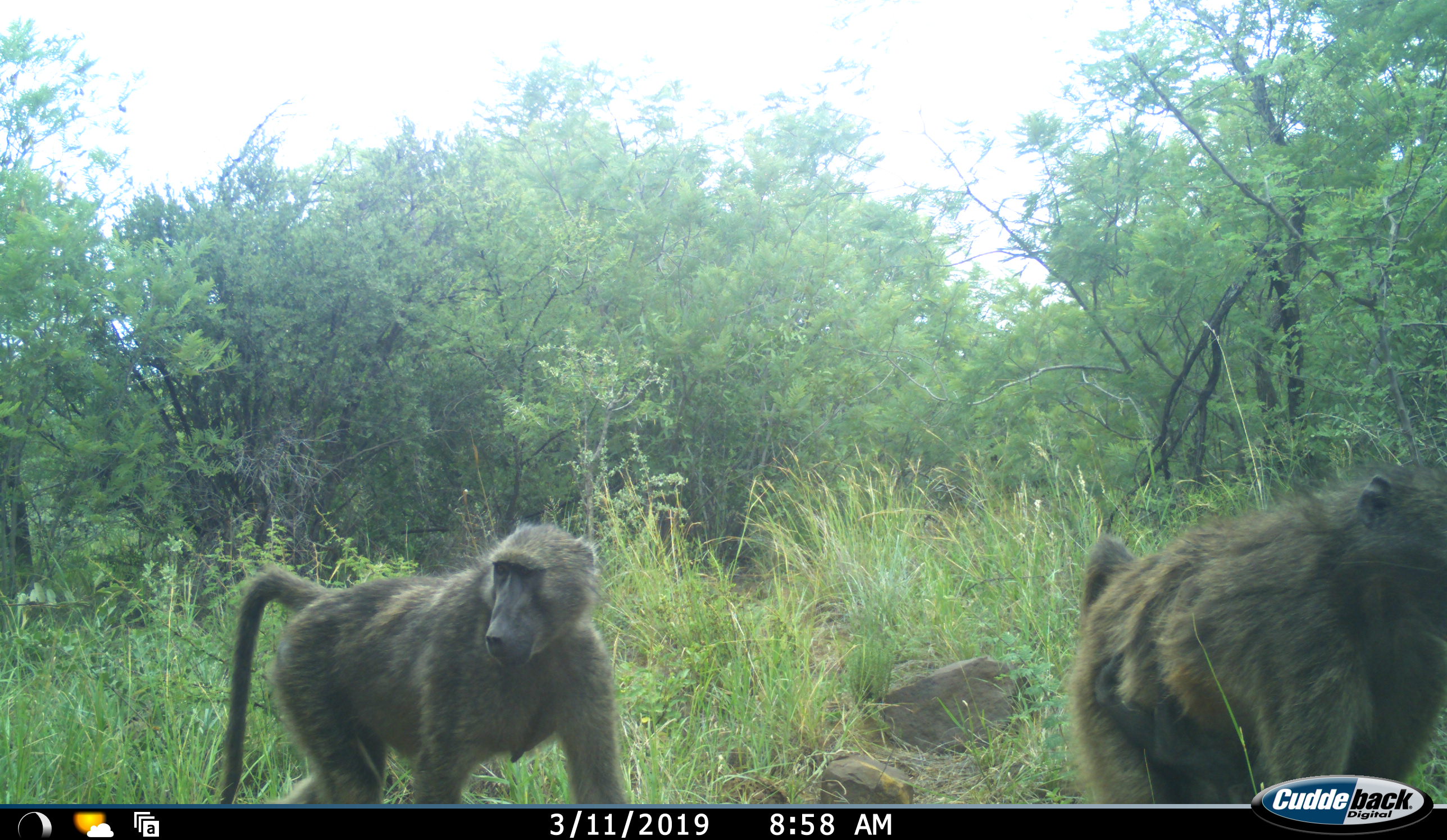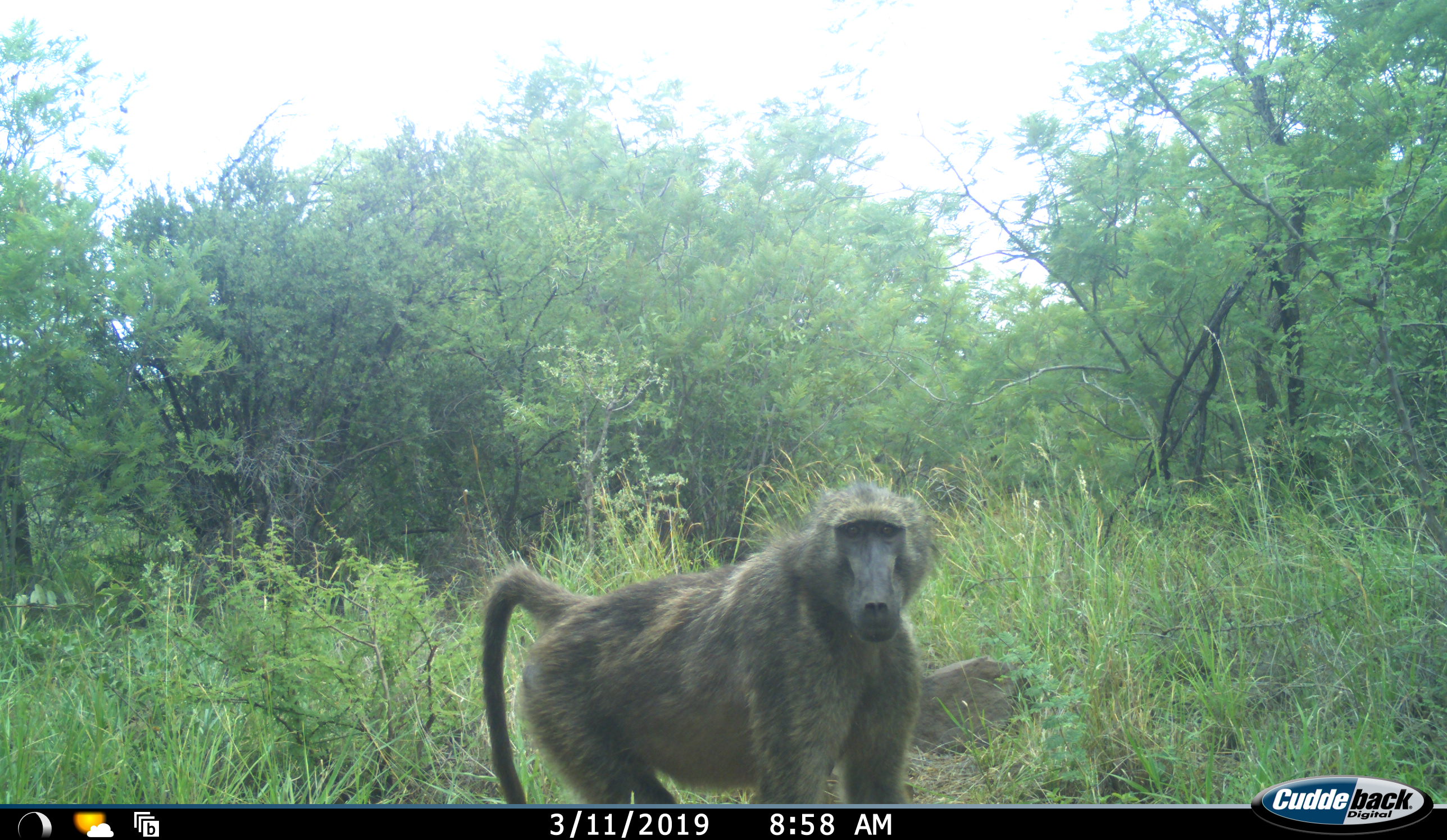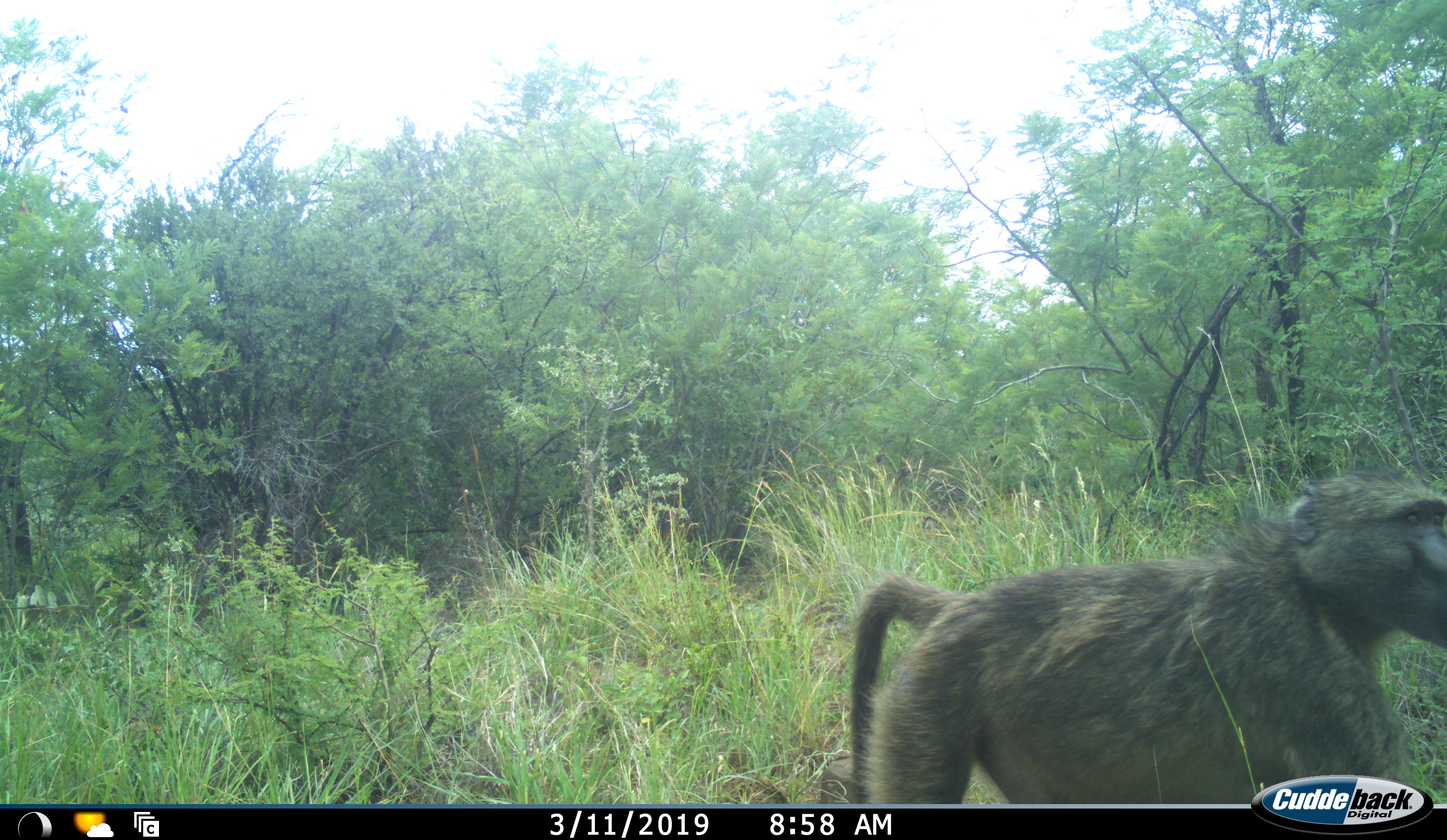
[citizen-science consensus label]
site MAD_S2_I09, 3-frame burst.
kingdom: Animalia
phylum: Chordata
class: Mammalia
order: Primates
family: Cercopithecidae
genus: Papio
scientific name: Papio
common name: baboon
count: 2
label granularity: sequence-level